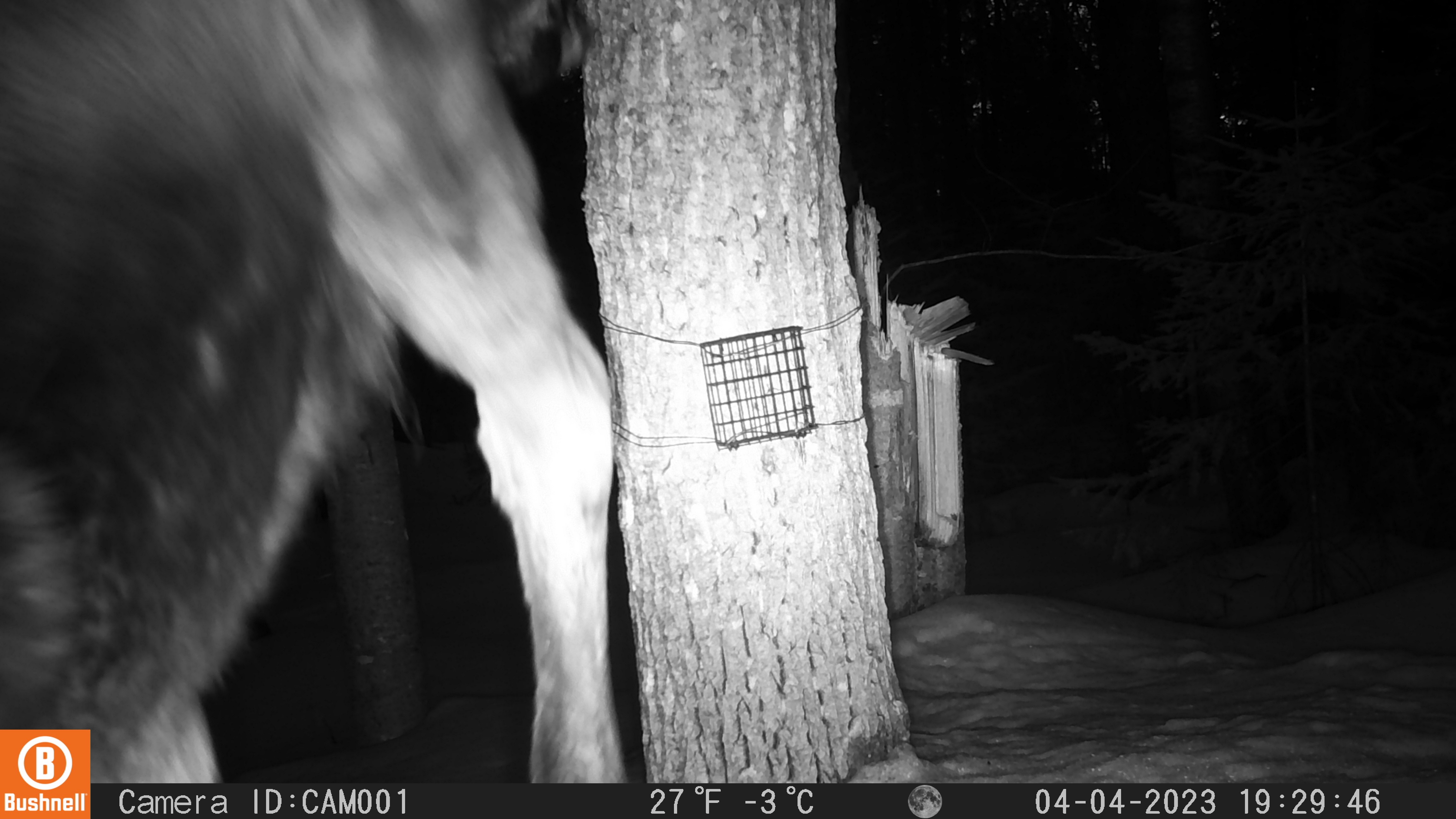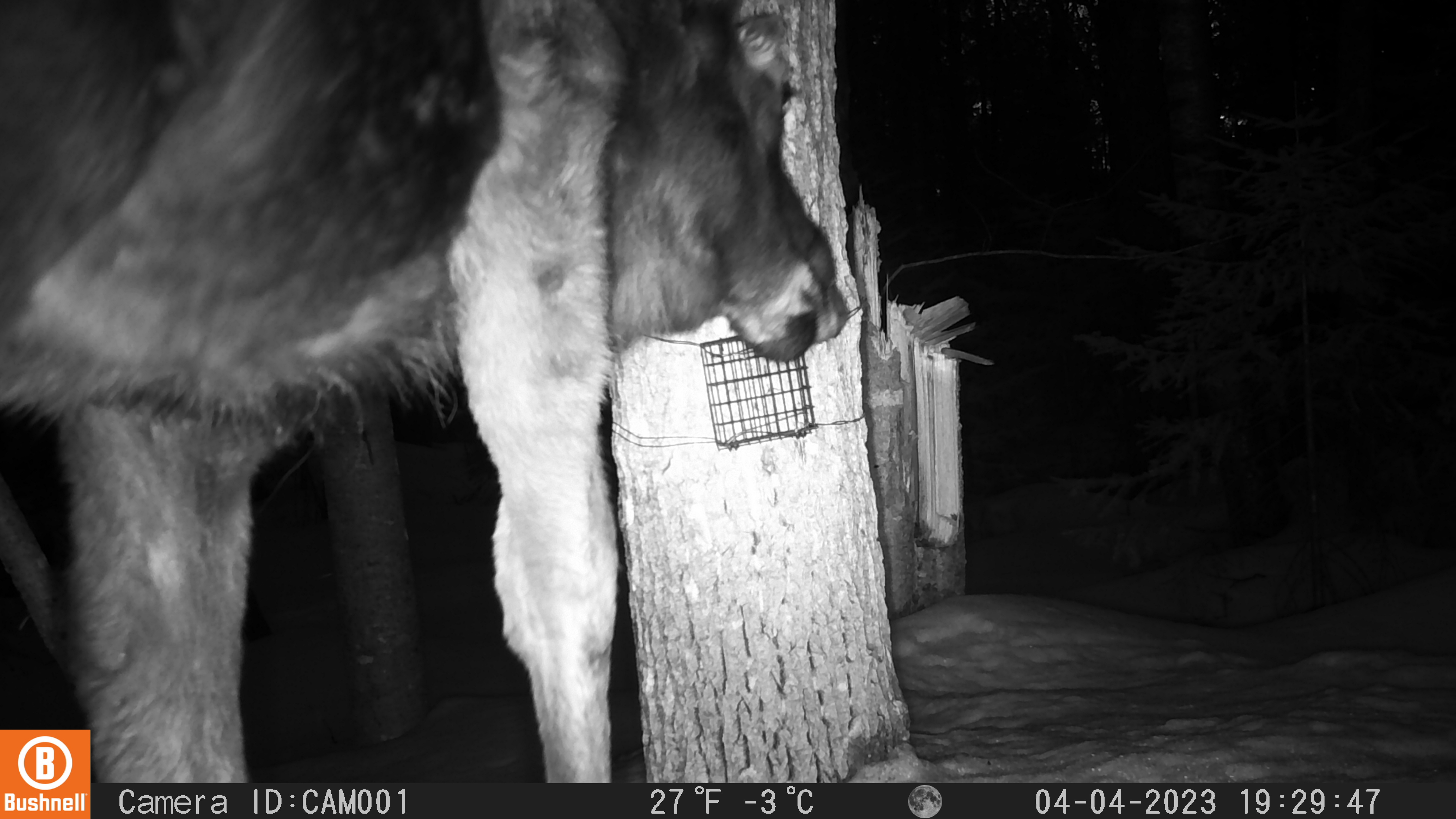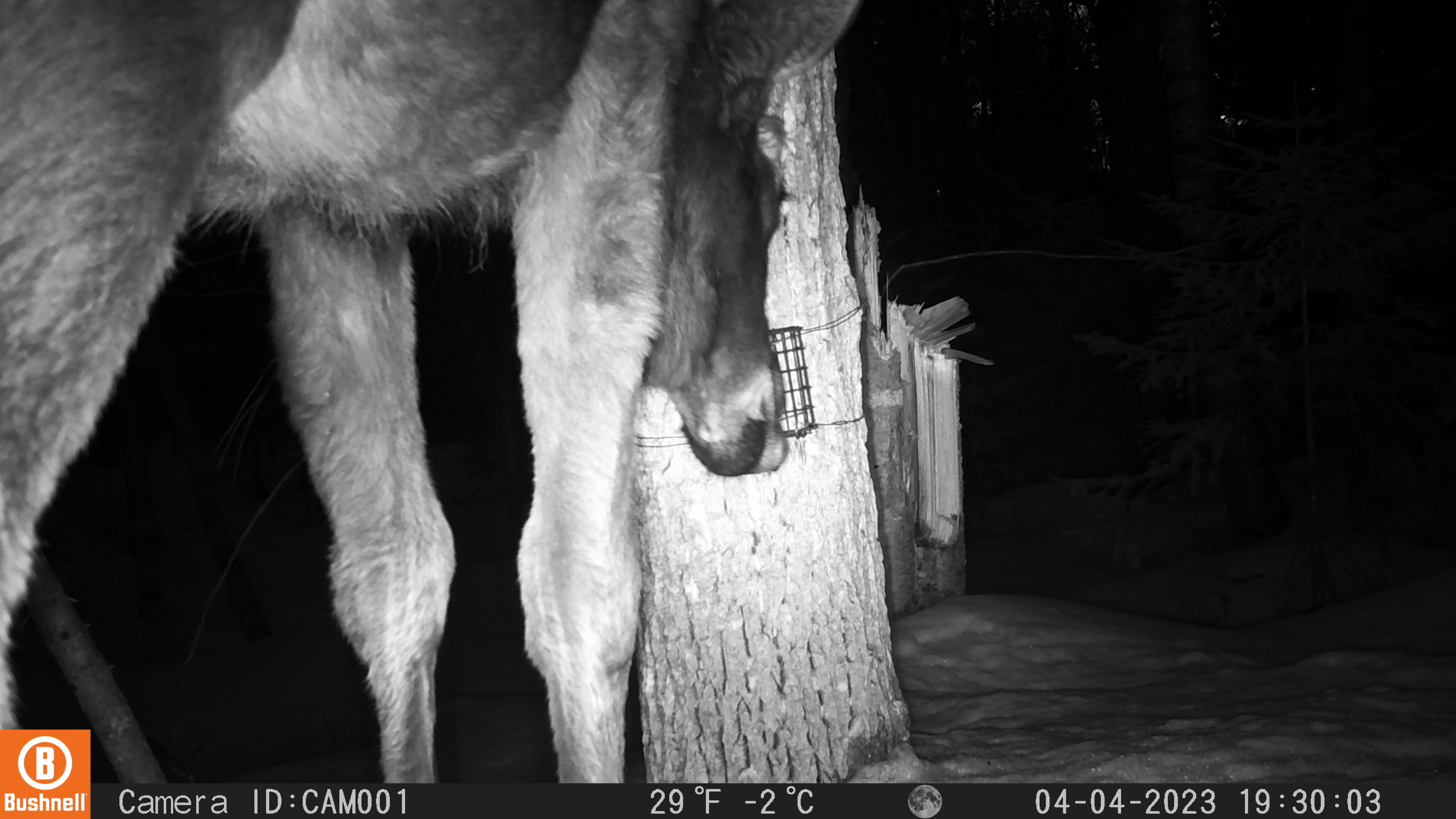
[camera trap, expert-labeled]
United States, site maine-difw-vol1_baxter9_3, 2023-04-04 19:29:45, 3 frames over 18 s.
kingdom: Animalia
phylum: Chordata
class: Mammalia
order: Artiodactyla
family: Cervidae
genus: Alces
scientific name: Alces alces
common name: moose